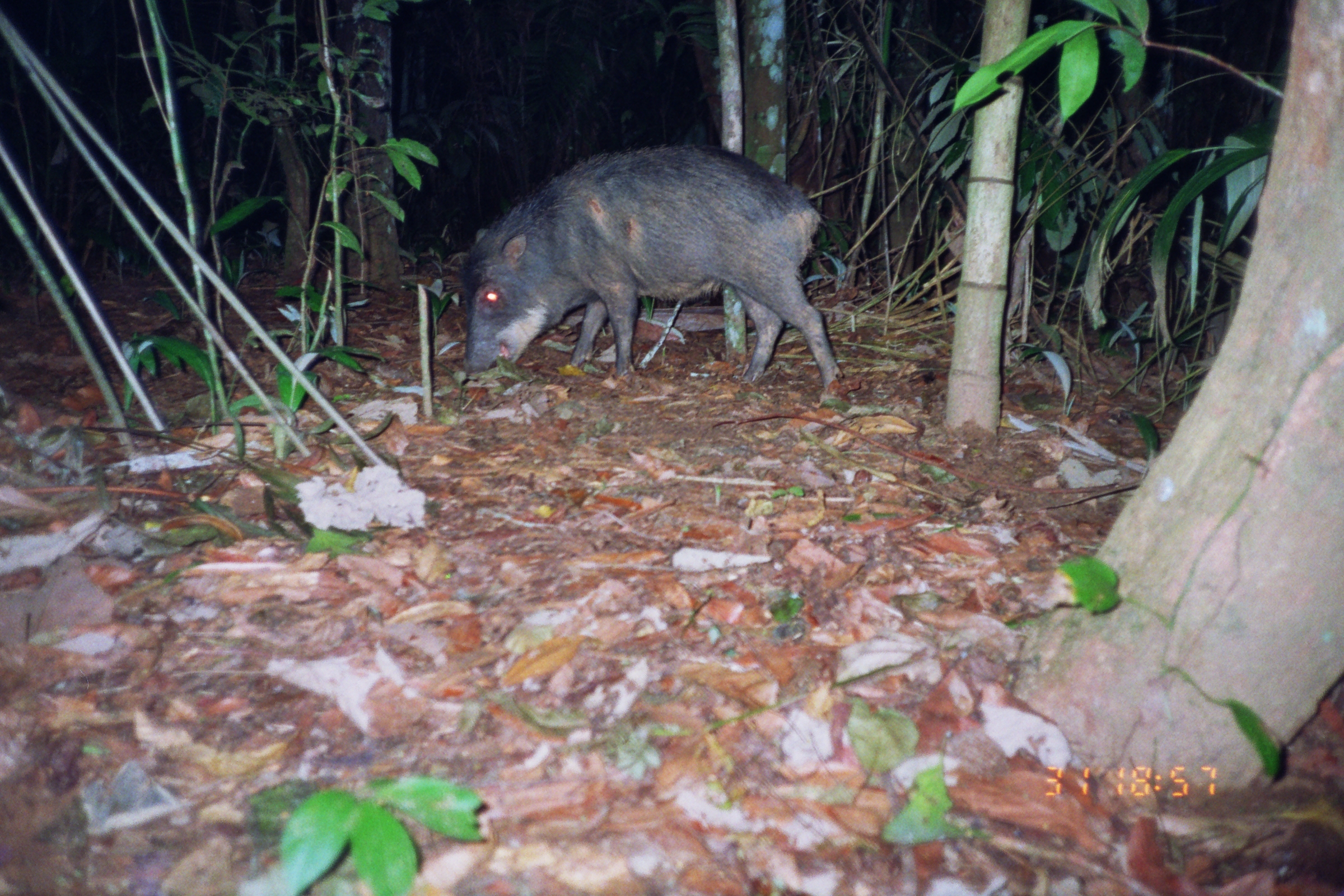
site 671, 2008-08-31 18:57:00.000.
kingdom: Animalia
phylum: Chordata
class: Mammalia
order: Artiodactyla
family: Tayassuidae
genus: Tayassu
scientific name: Tayassu pecari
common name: white-lipped peccary